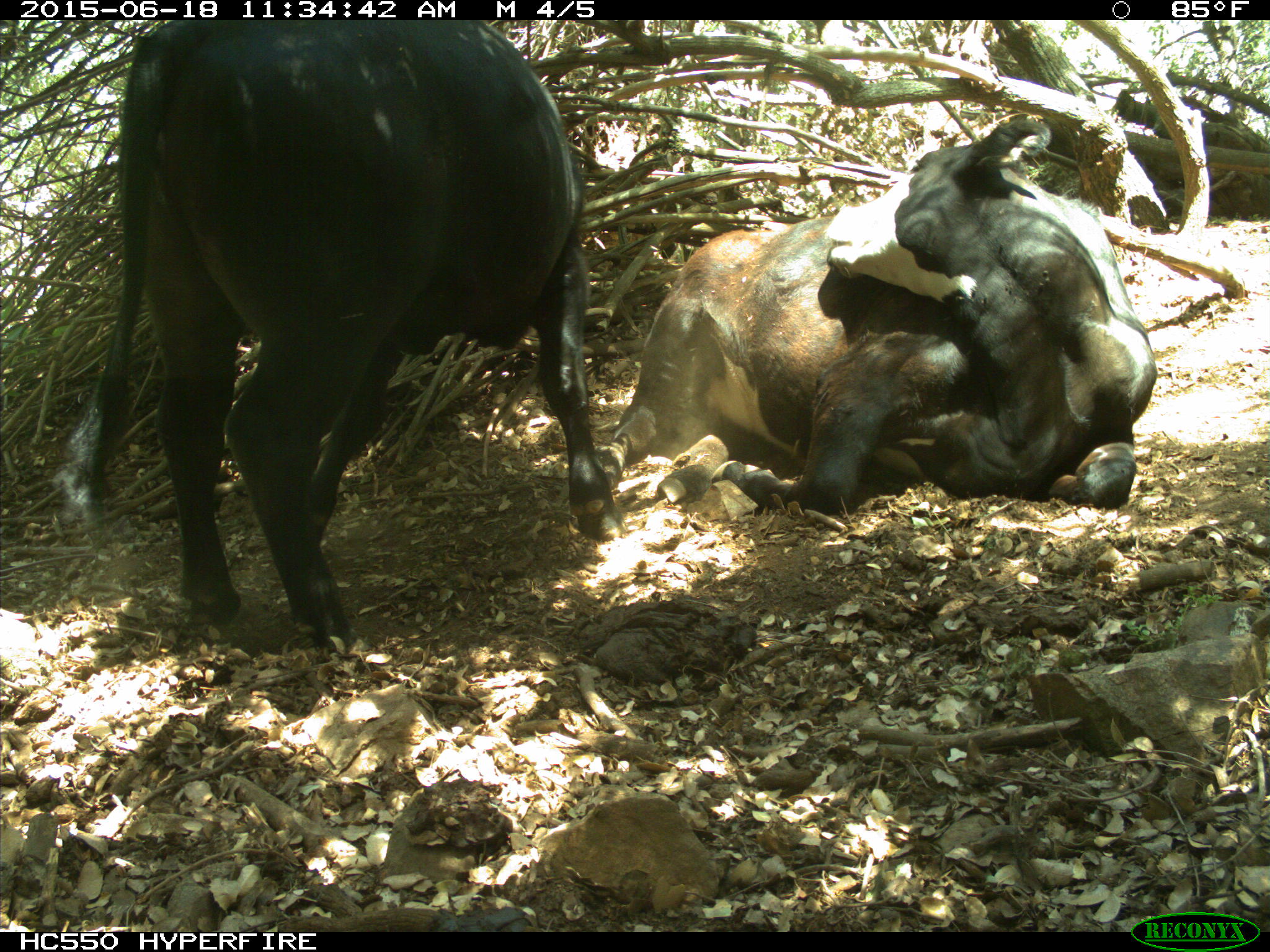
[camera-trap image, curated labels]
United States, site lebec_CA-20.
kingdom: Animalia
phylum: Chordata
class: Mammalia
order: Artiodactyla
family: Bovidae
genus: Bos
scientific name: Bos taurus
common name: domestic cow